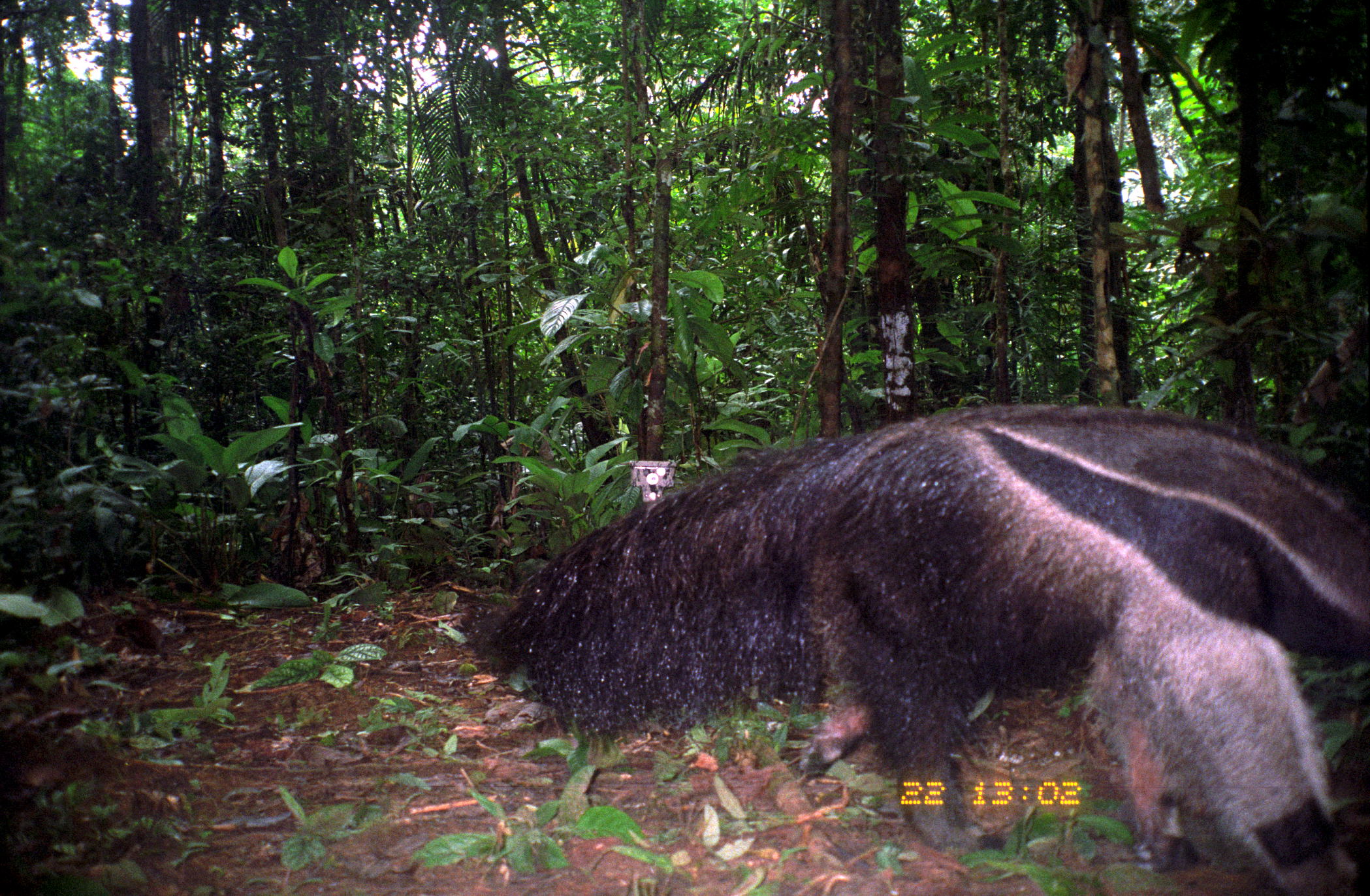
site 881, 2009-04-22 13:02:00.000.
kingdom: Animalia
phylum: Chordata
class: Mammalia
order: Pilosa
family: Myrmecophagidae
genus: Myrmecophaga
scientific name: Myrmecophaga tridactyla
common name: giant anteater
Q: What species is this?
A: Myrmecophaga tridactyla (giant anteater).